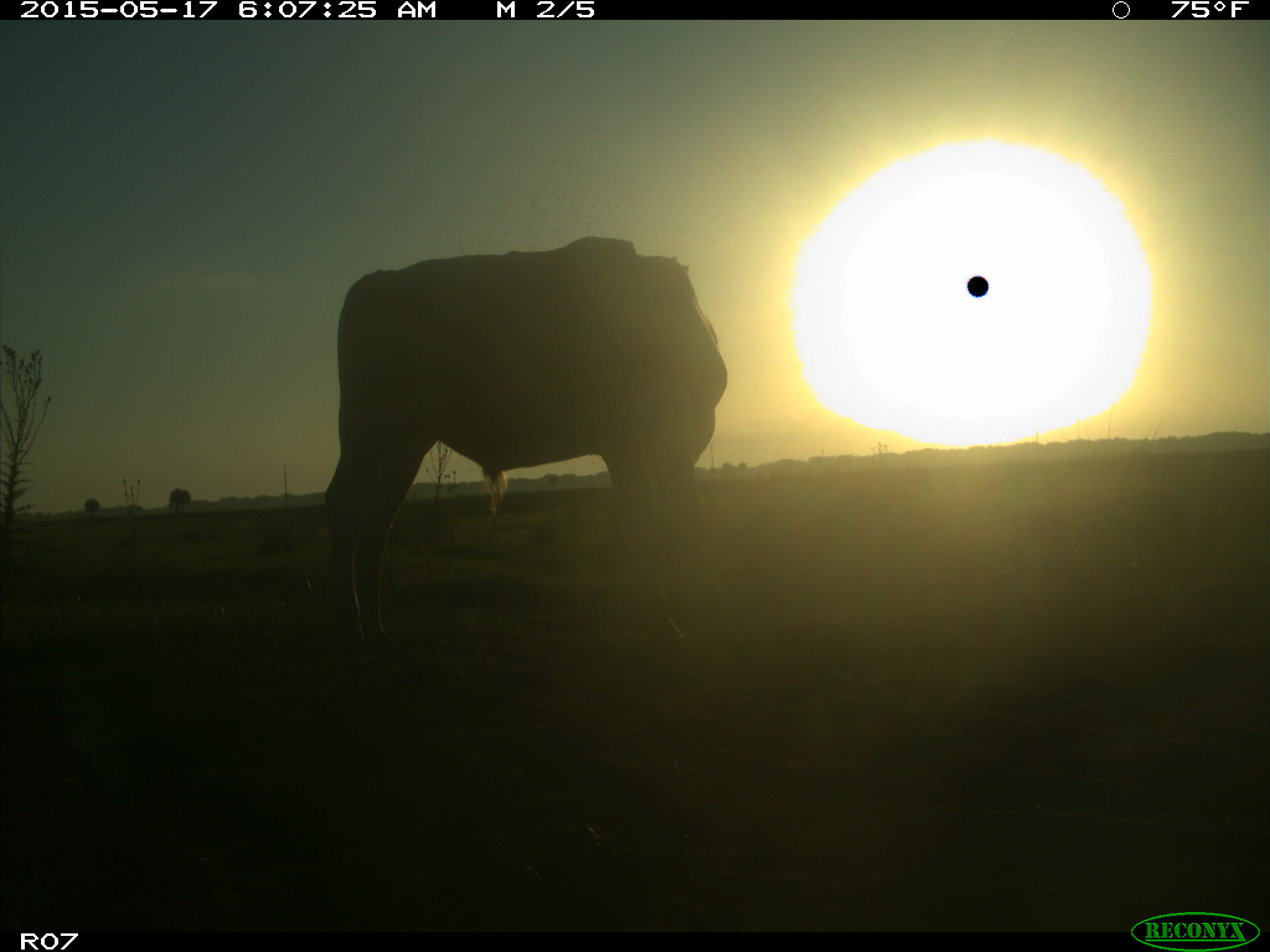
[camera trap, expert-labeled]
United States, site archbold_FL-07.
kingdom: Animalia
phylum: Chordata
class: Mammalia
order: Artiodactyla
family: Bovidae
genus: Bos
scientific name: Bos taurus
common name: domestic cow